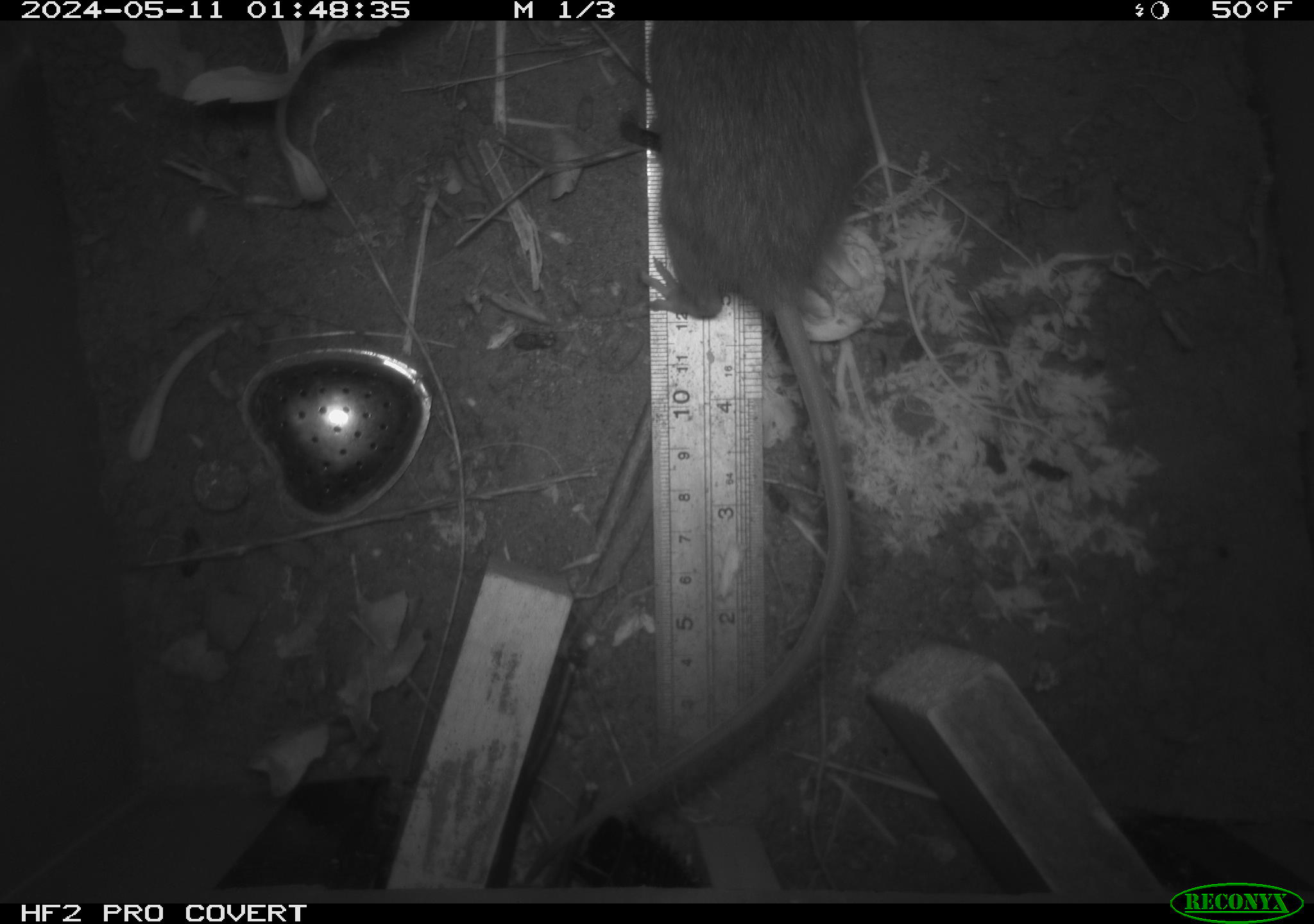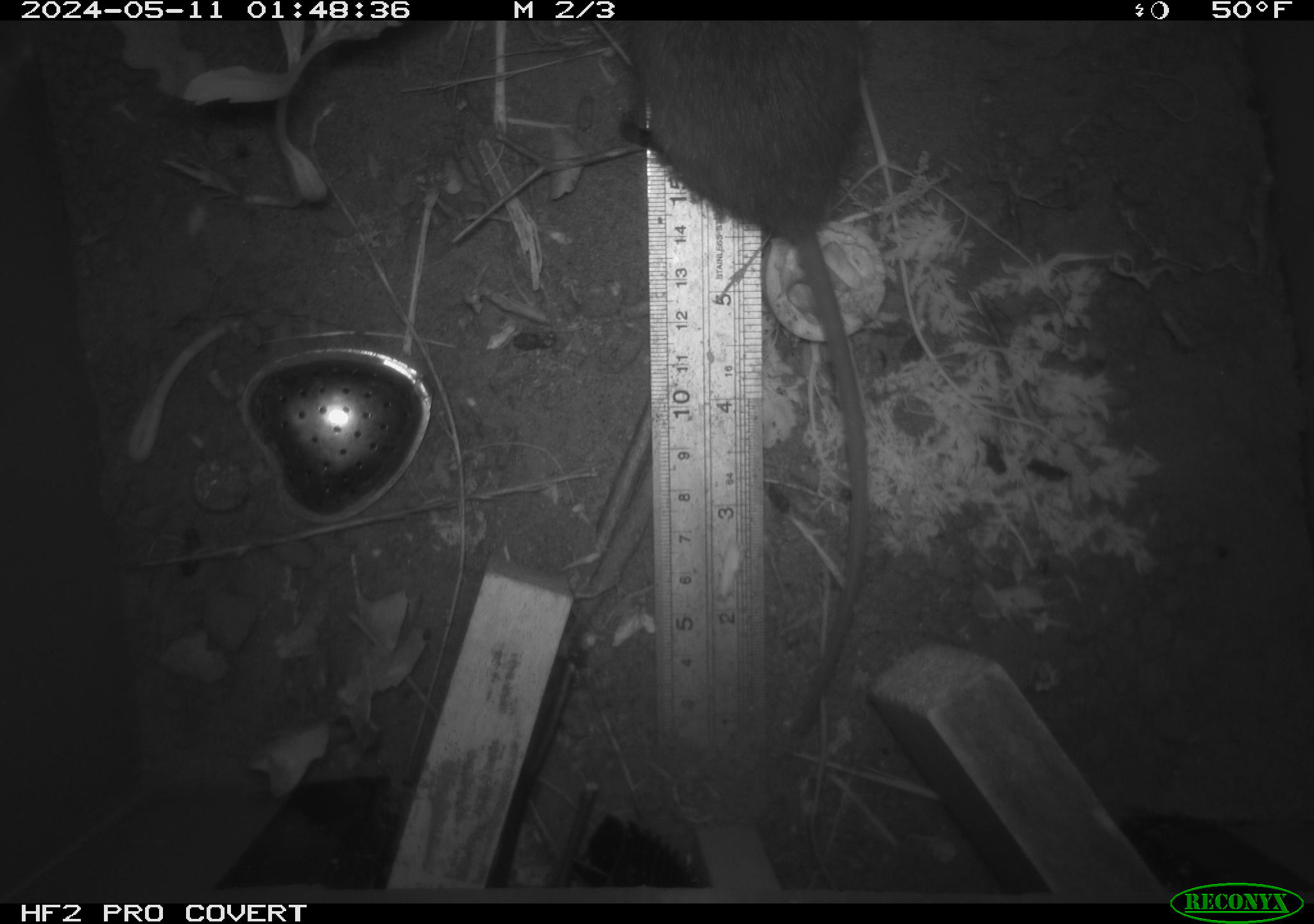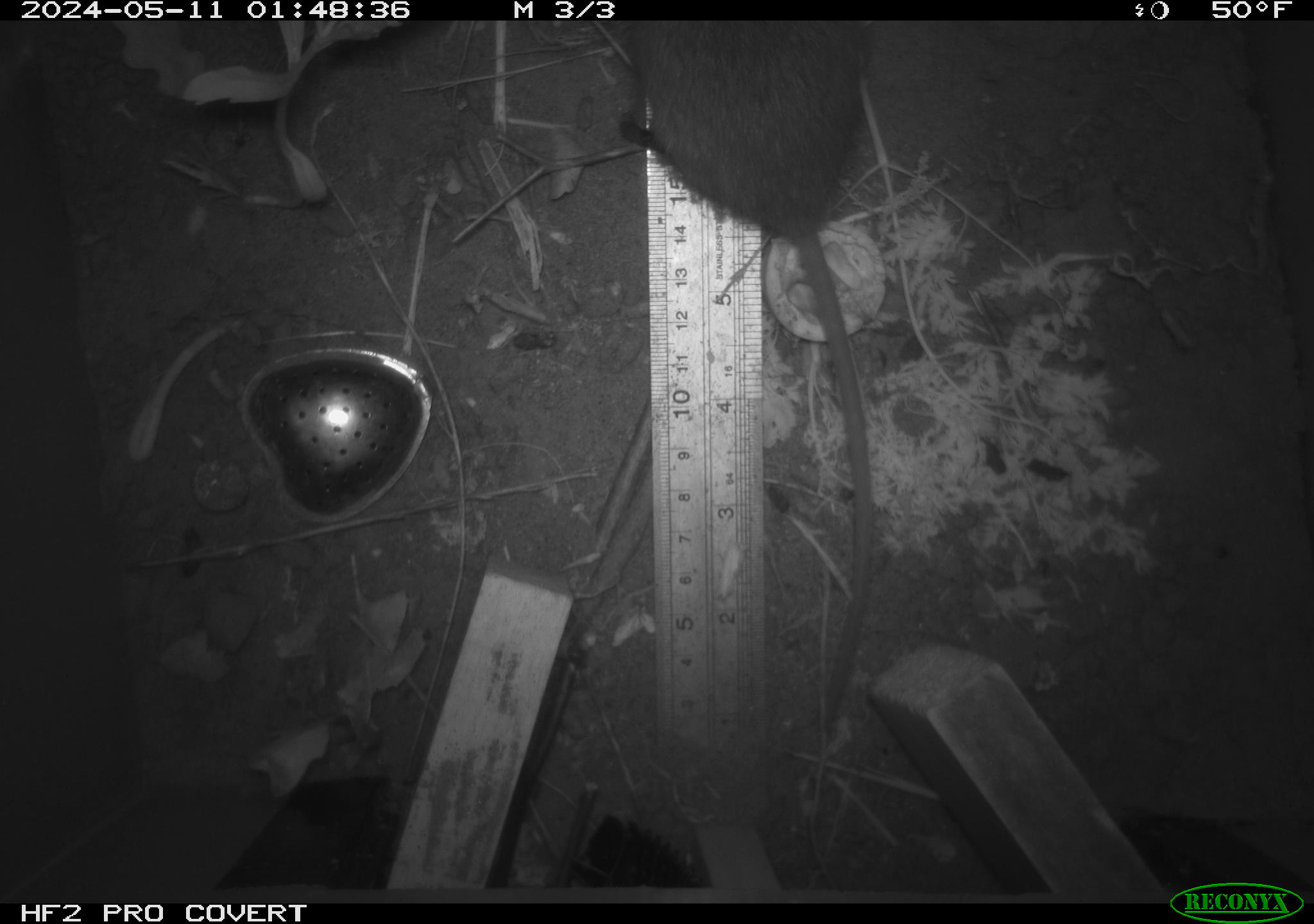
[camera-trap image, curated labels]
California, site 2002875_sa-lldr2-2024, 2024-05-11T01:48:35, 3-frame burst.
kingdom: Animalia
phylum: Chordata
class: Mammalia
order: Rodentia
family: Muridae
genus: Rattus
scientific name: Rattus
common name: rat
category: rattus species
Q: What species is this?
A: Rattus species (rat) (Rattus).